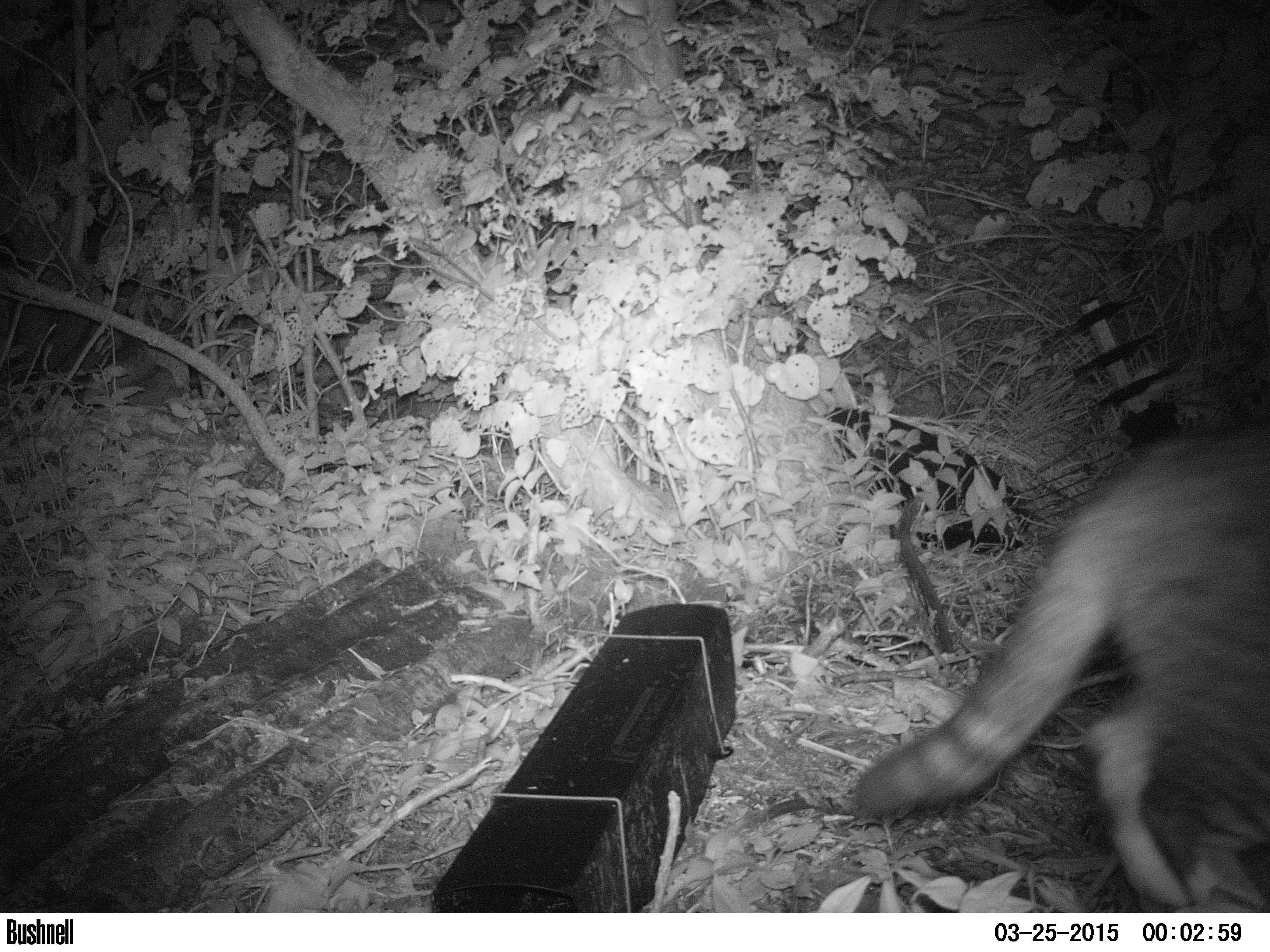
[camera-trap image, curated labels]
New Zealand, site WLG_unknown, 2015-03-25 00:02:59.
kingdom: Animalia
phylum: Chordata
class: Mammalia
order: Carnivora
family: Felidae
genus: Felis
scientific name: Felis catus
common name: domestic cat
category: cat